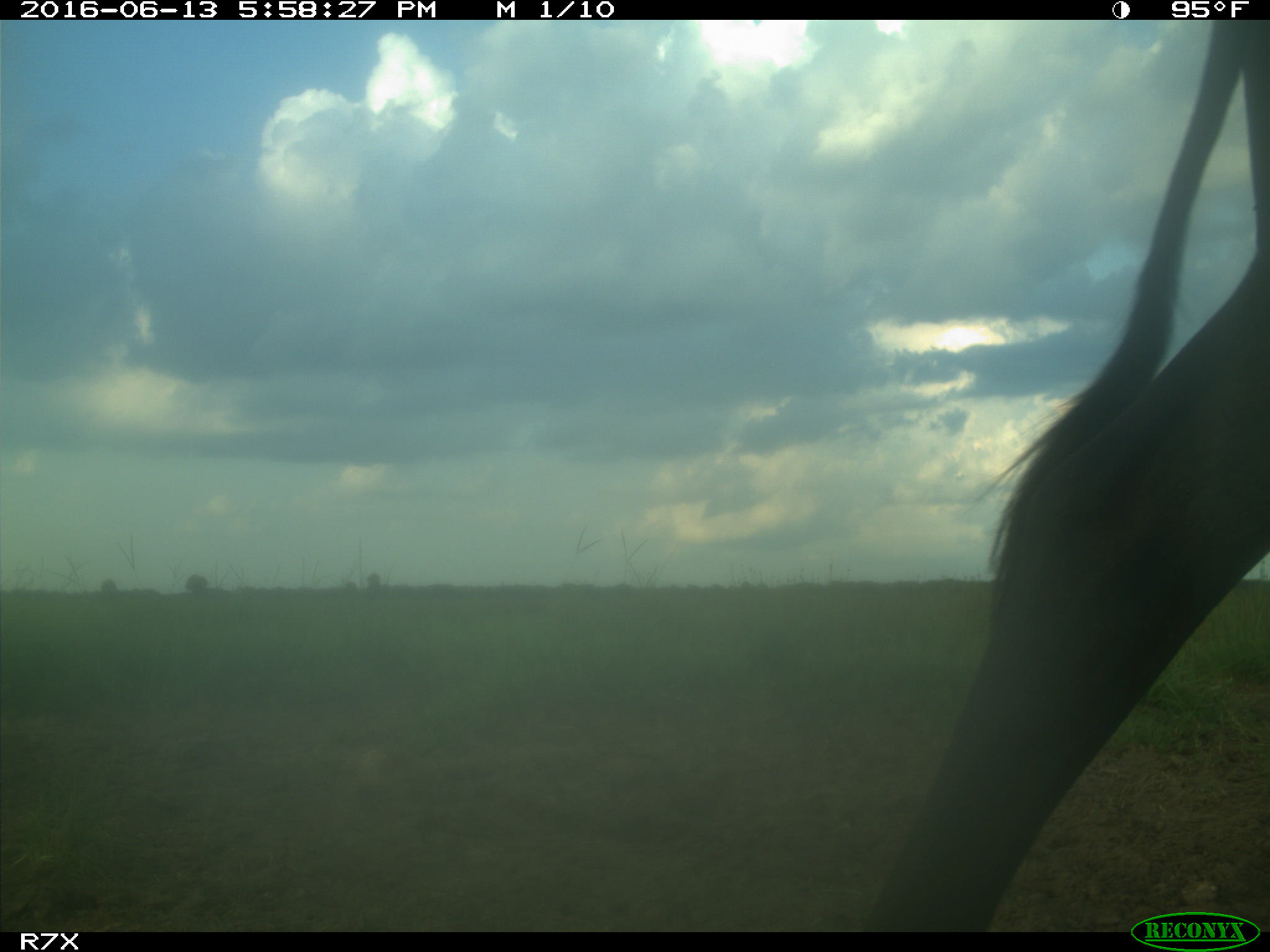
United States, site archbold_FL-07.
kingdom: Animalia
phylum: Chordata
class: Mammalia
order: Artiodactyla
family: Bovidae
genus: Bos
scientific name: Bos taurus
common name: domestic cow